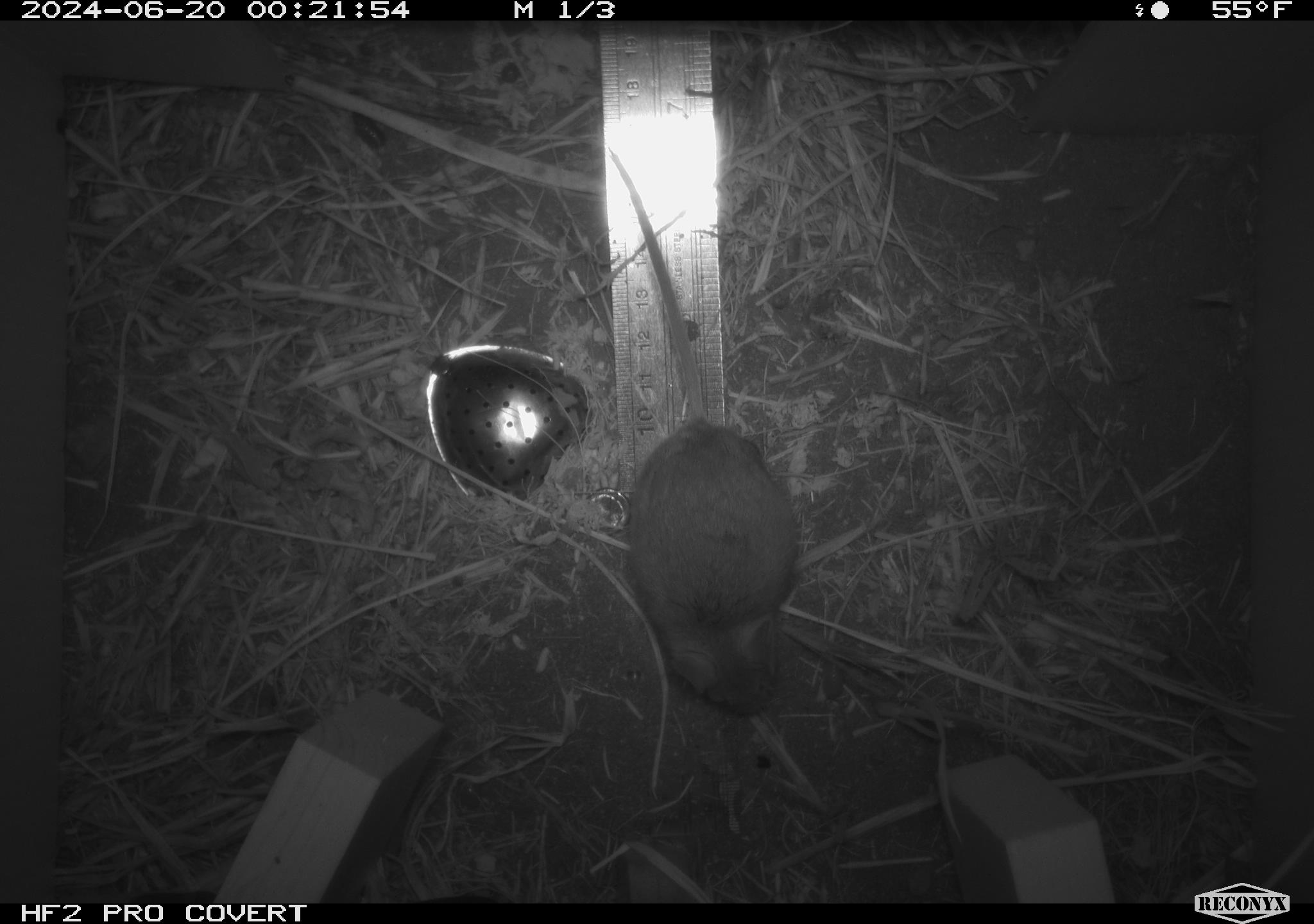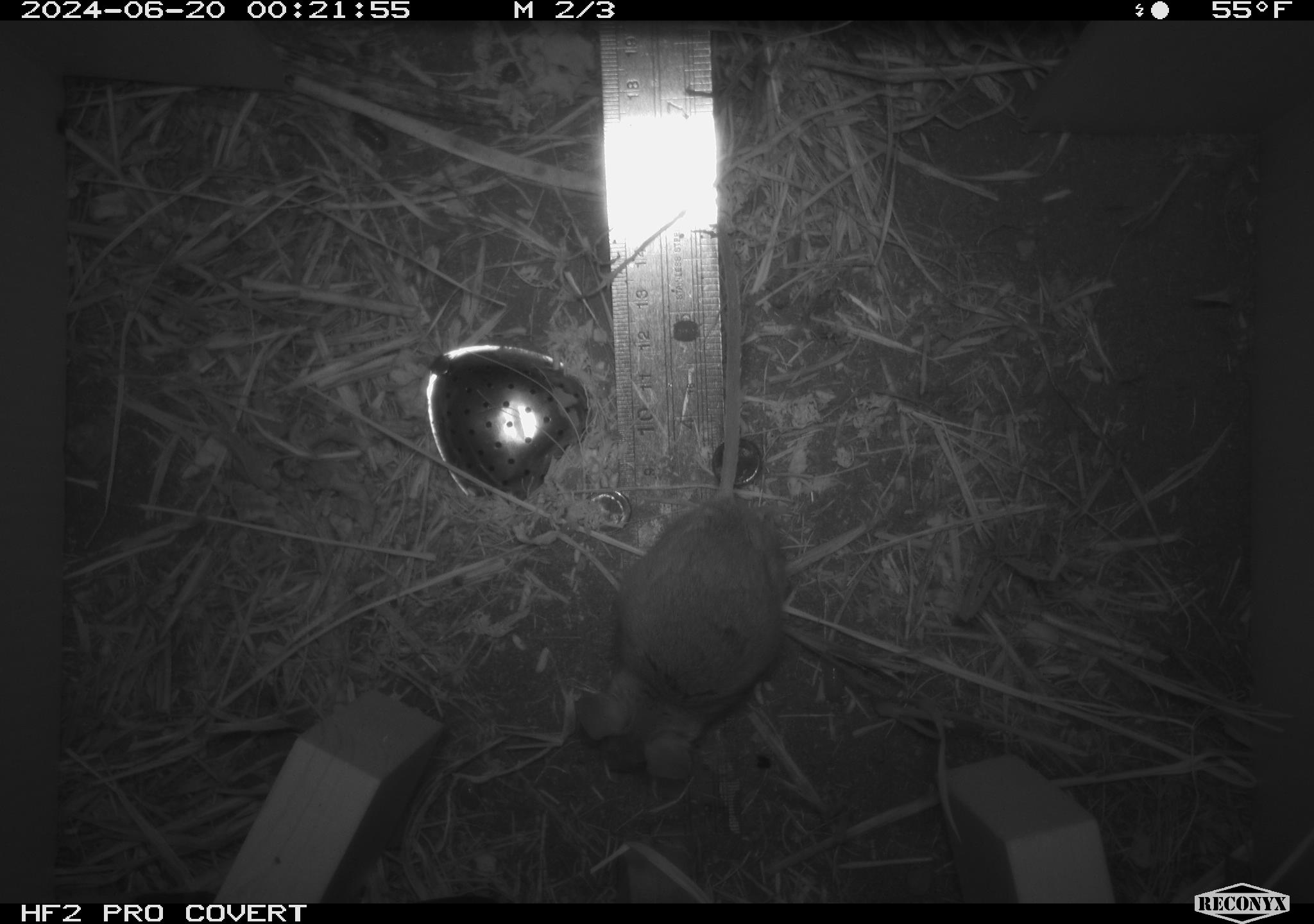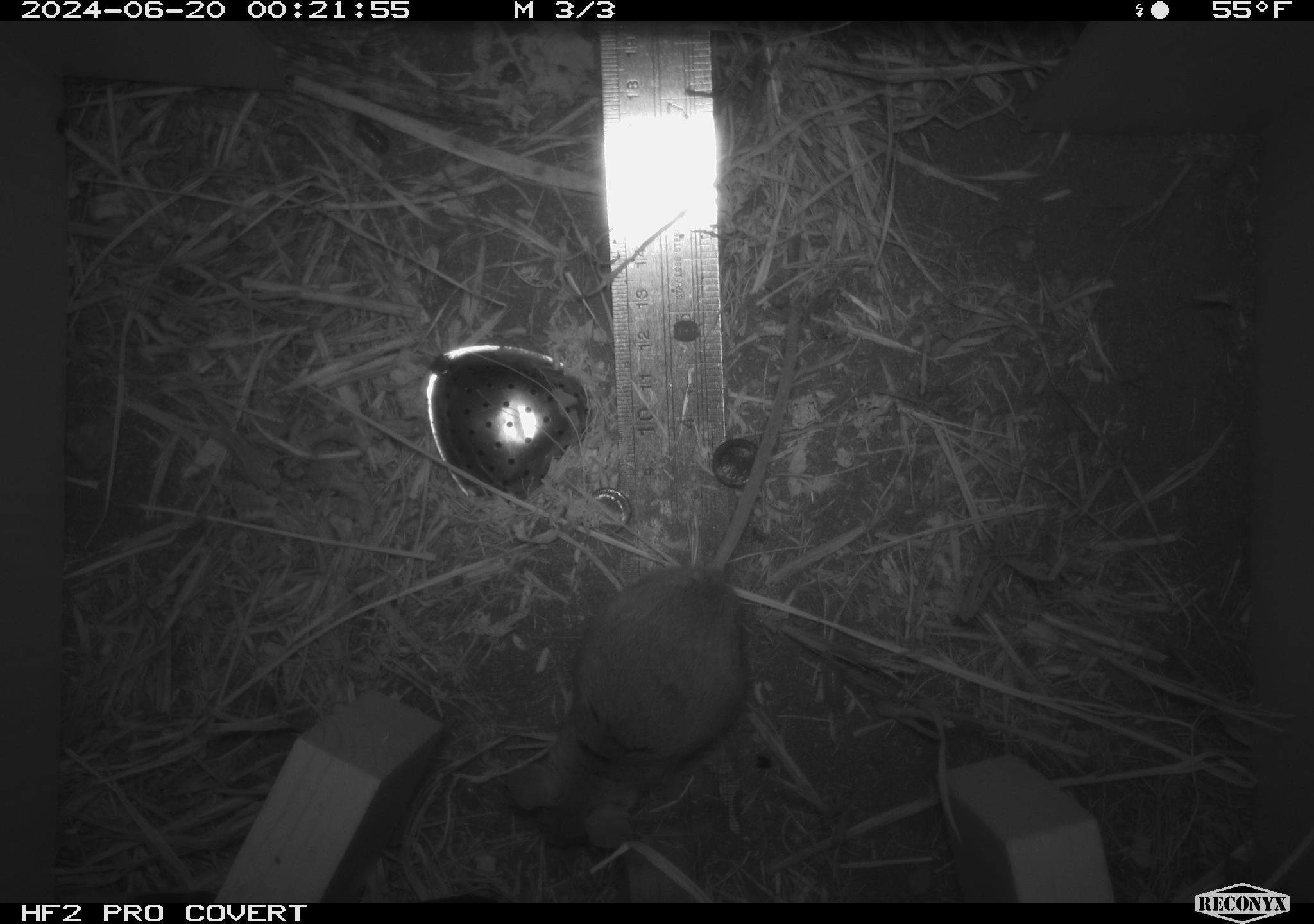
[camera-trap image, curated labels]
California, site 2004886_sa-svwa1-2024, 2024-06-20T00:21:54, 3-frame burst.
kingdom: Animalia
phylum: Chordata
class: Mammalia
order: Rodentia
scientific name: Rodentia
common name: mouse species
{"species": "mouse species (Rodentia)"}